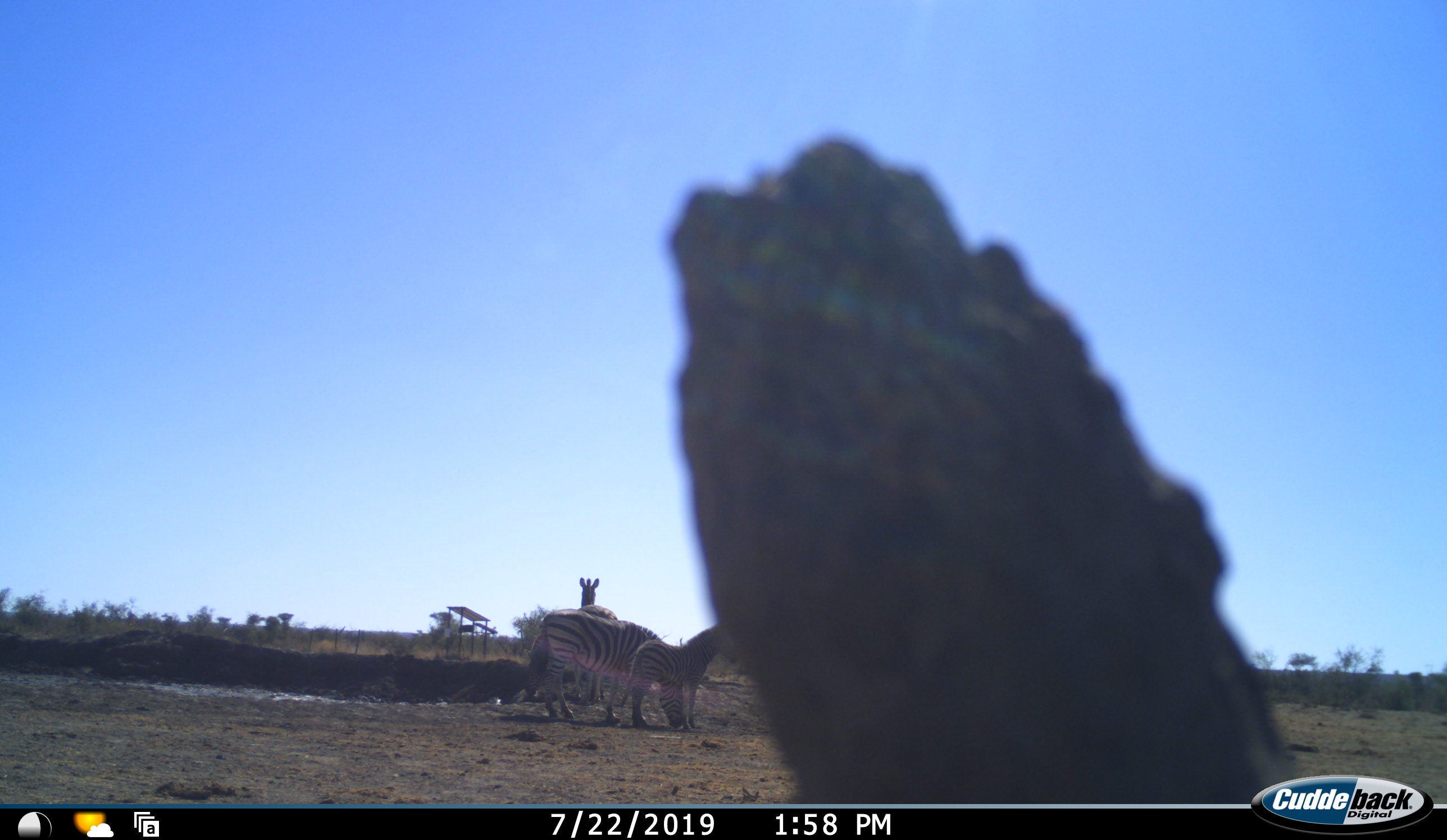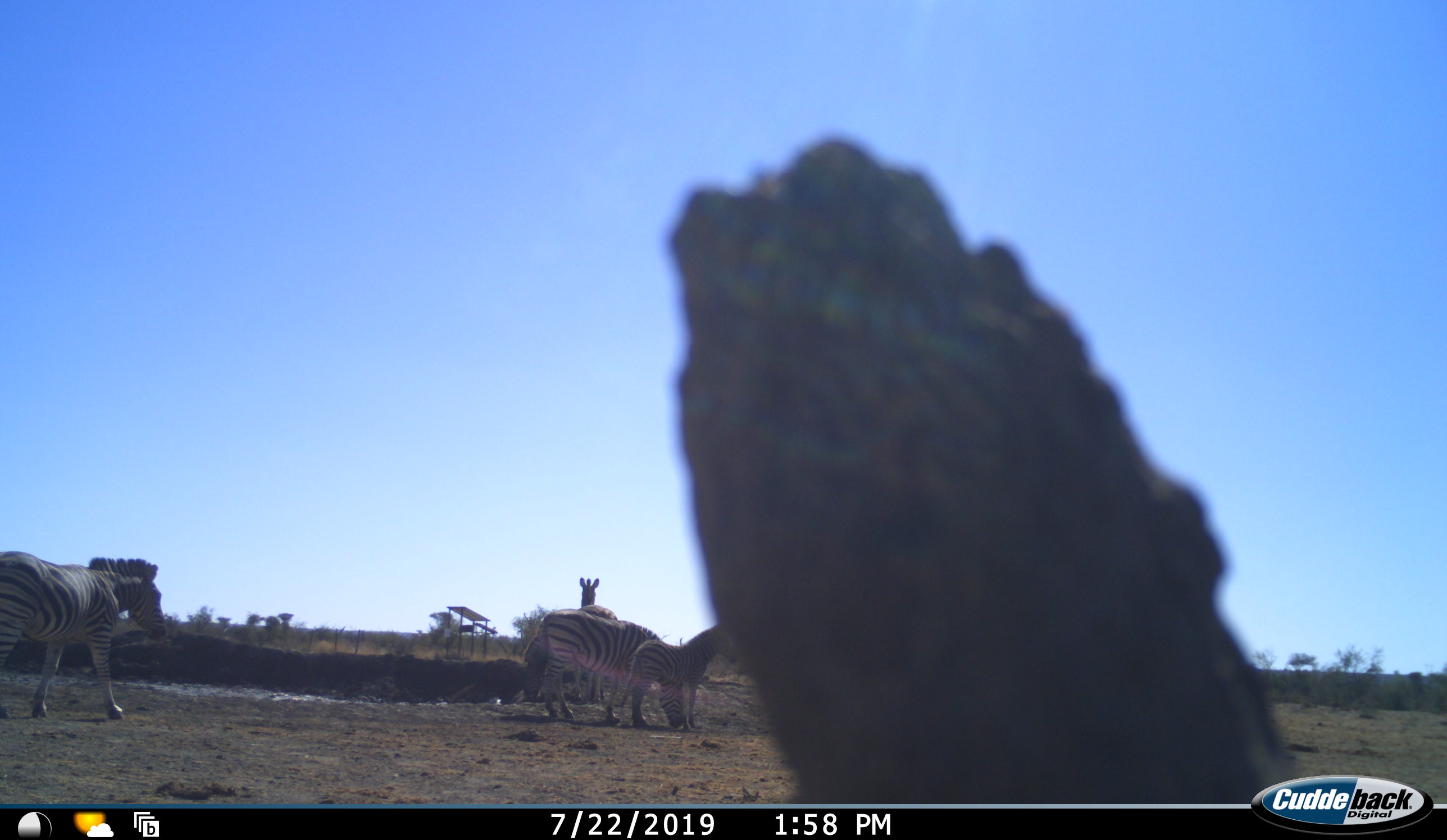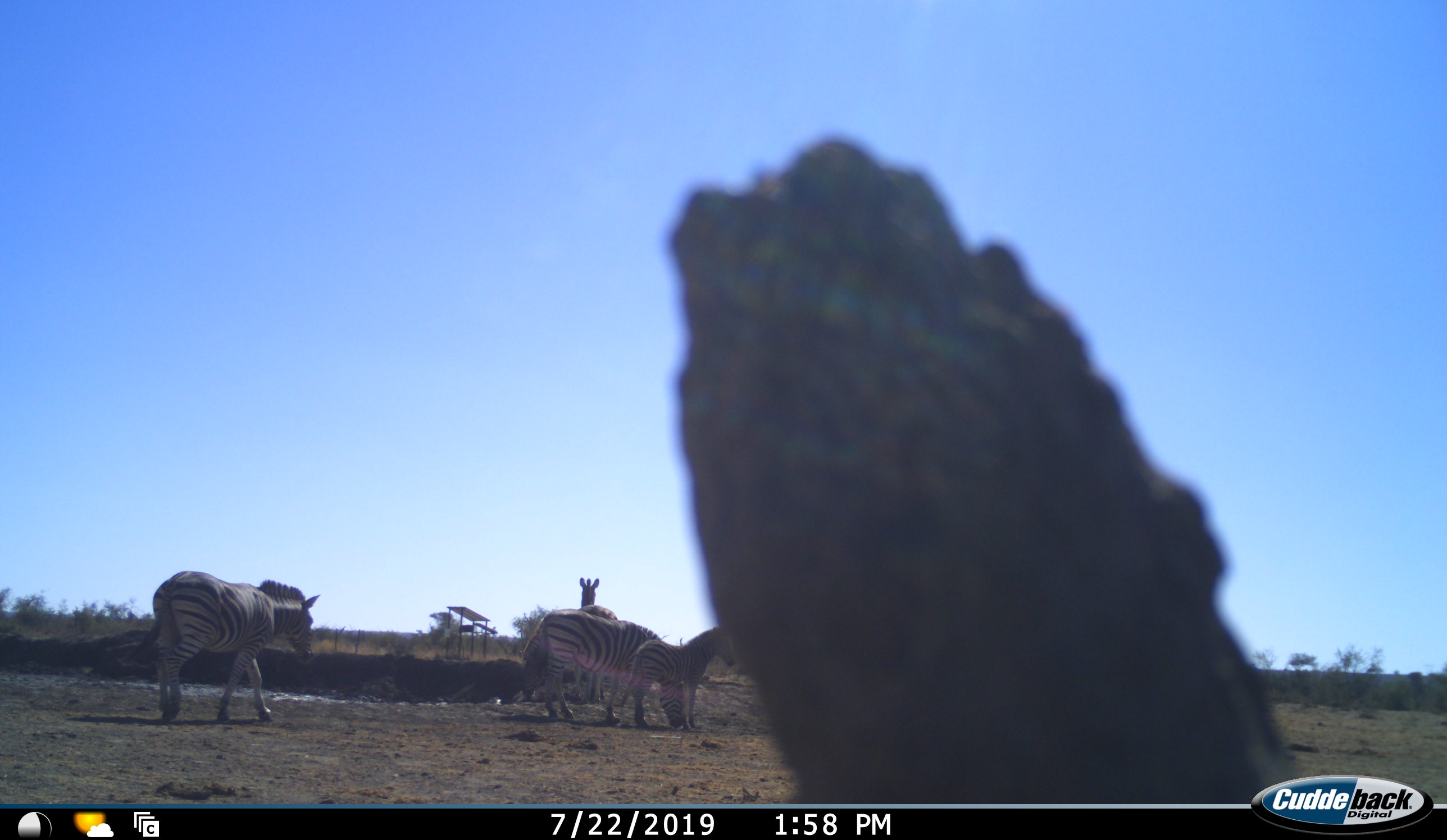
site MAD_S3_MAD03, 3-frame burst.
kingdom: Animalia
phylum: Chordata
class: Mammalia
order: Perissodactyla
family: Equidae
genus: Equus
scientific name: Equus quagga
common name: plains zebra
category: zebraplains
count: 4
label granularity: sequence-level